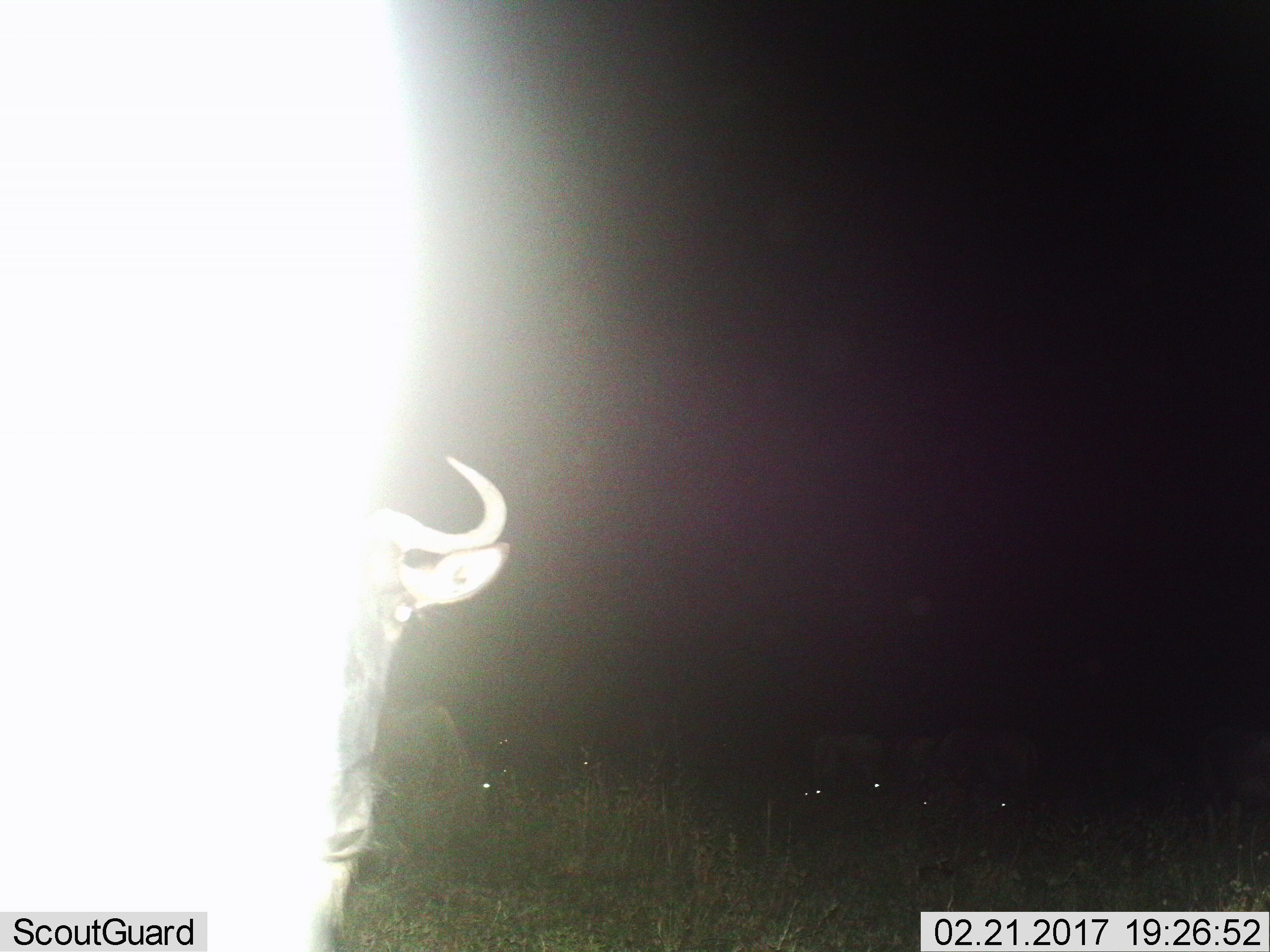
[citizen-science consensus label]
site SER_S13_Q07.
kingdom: Animalia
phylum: Chordata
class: Mammalia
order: Artiodactyla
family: Bovidae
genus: Connochaetes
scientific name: Connochaetes taurinus taurinus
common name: blue wildebeest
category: wildebeestblue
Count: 2.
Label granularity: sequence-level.